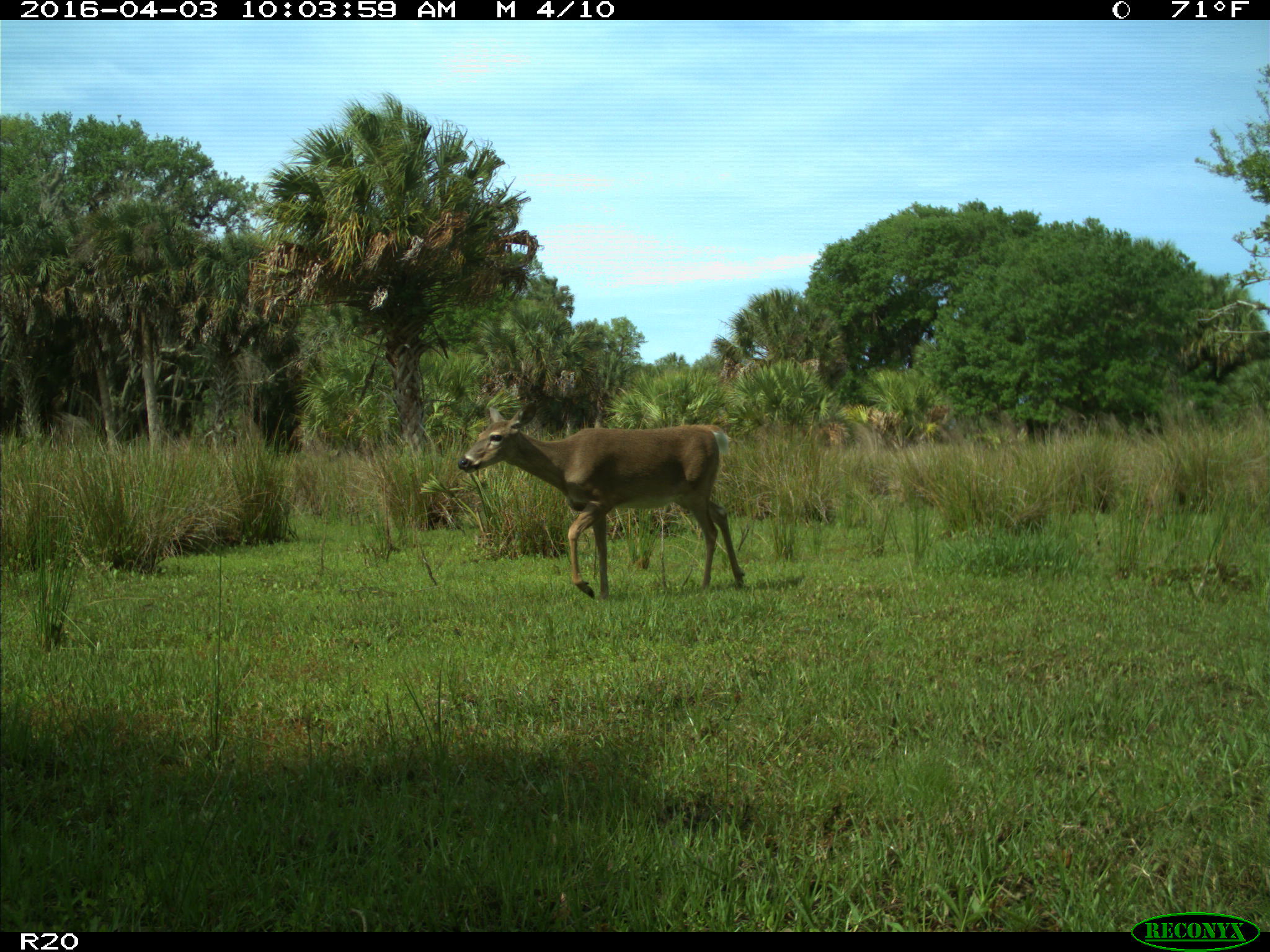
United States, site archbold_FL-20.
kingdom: Animalia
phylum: Chordata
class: Mammalia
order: Artiodactyla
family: Cervidae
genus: Odocoileus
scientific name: Odocoileus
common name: deer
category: unidentified deer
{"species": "unidentified deer (deer) (Odocoileus)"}